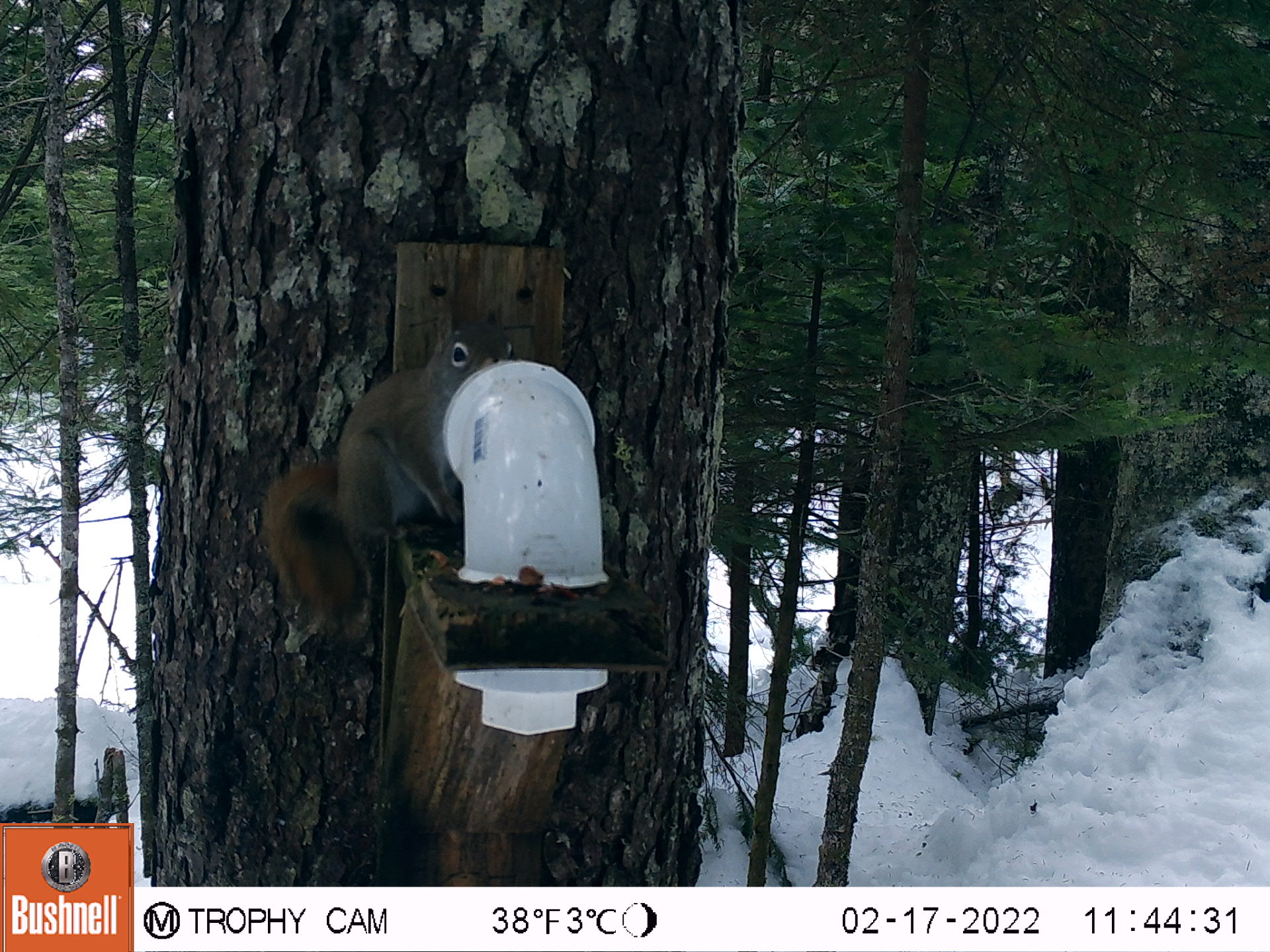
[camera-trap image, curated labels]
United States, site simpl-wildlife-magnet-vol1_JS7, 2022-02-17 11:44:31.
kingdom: Animalia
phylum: Chordata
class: Mammalia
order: Rodentia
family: Sciuridae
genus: Tamiasciurus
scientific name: Tamiasciurus hudsonicus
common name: red squirrel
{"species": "red squirrel (Tamiasciurus hudsonicus)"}